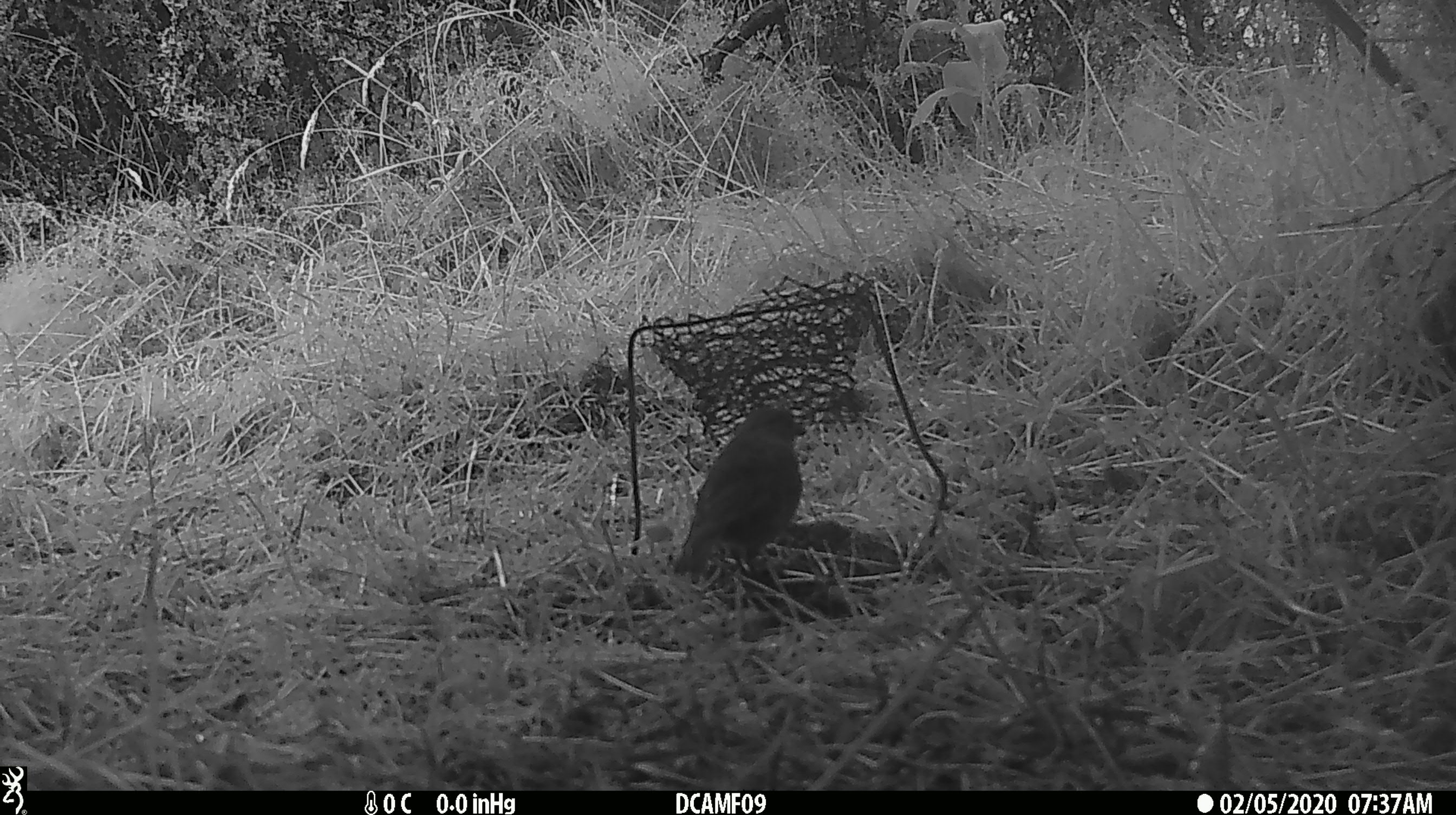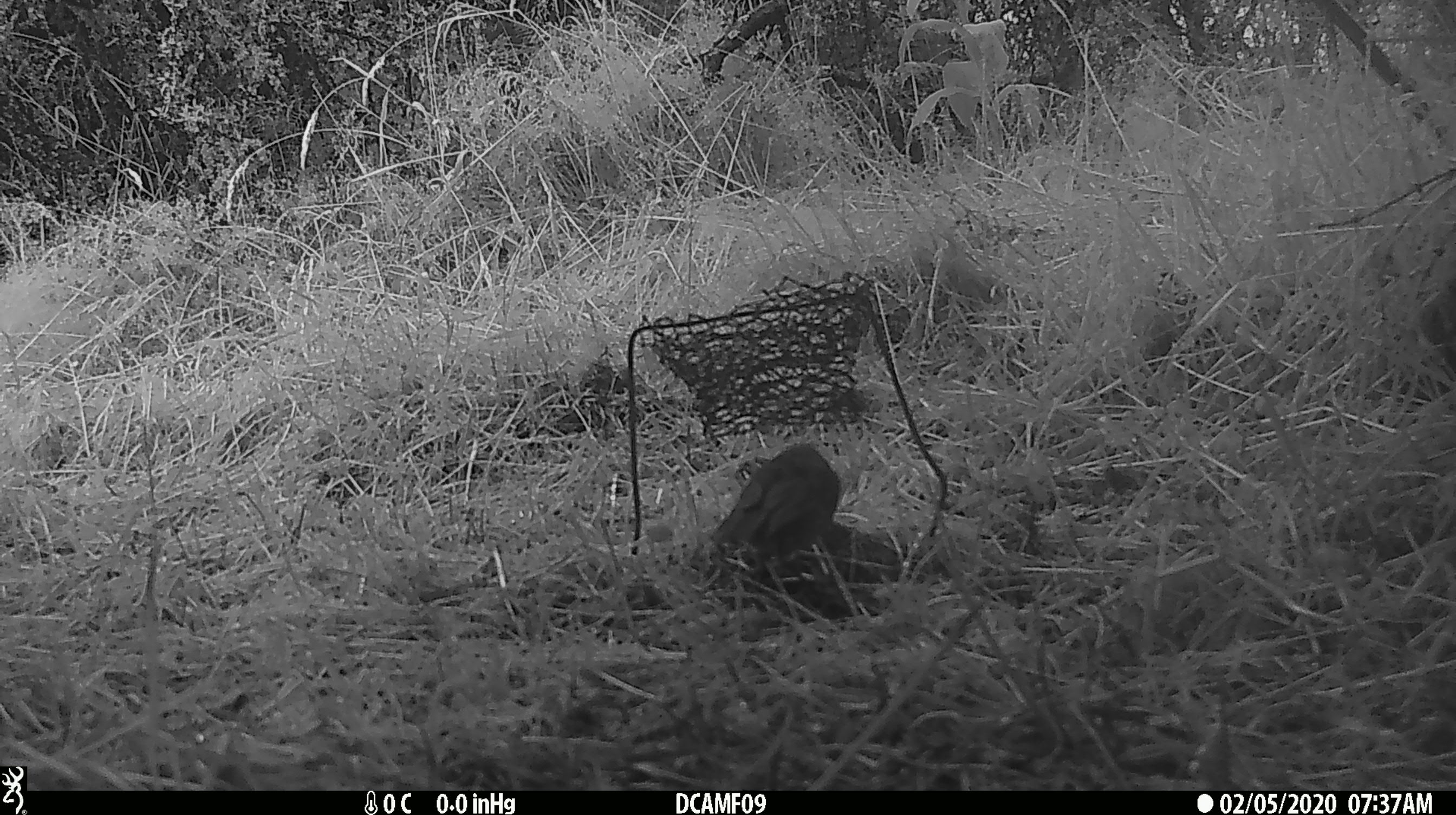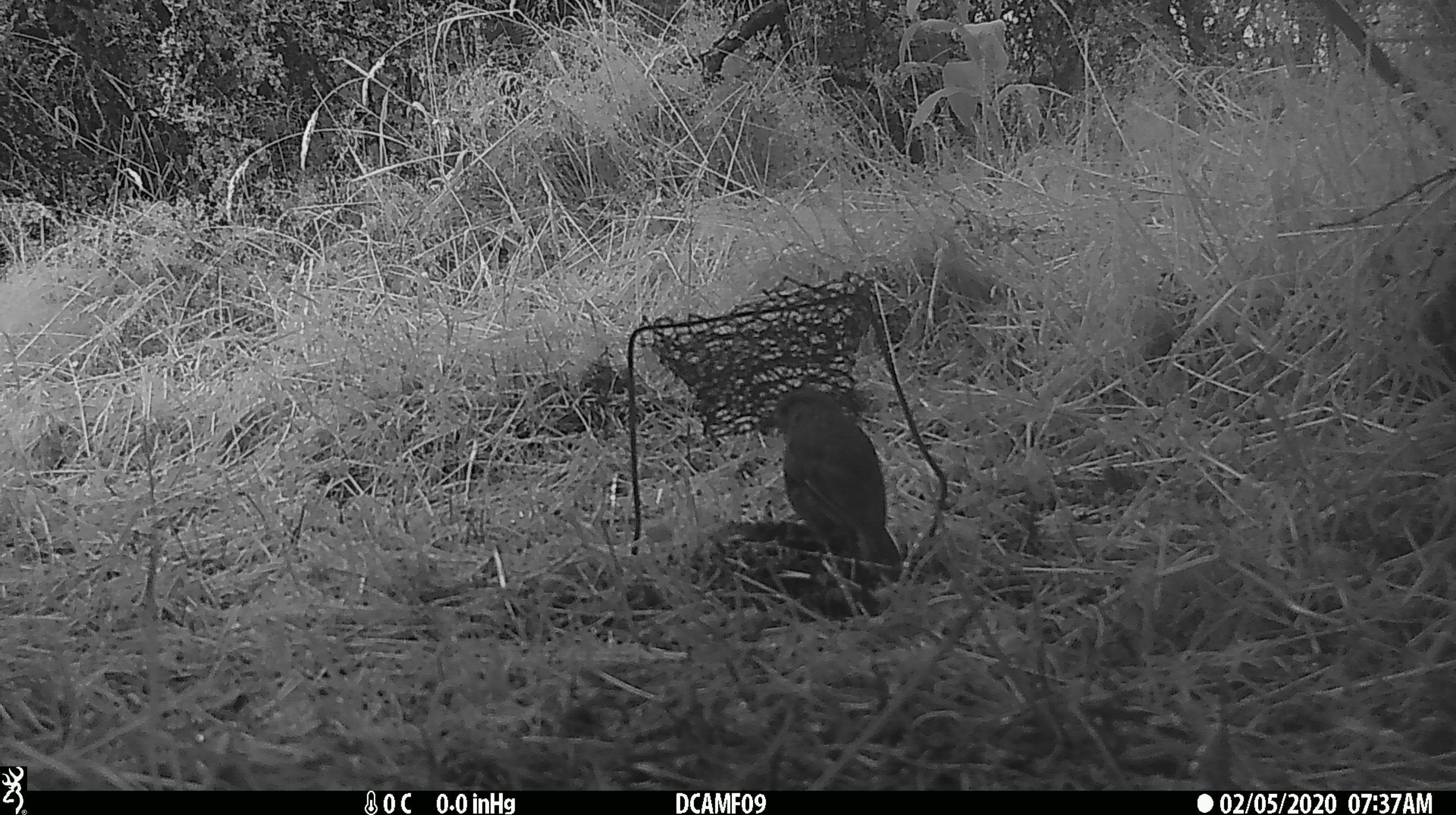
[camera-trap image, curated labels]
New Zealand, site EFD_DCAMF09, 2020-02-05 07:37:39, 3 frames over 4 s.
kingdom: Animalia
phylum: Chordata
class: Aves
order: Passeriformes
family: Petroicidae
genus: Petroica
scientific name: Petroica australis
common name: new zealand robin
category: robin